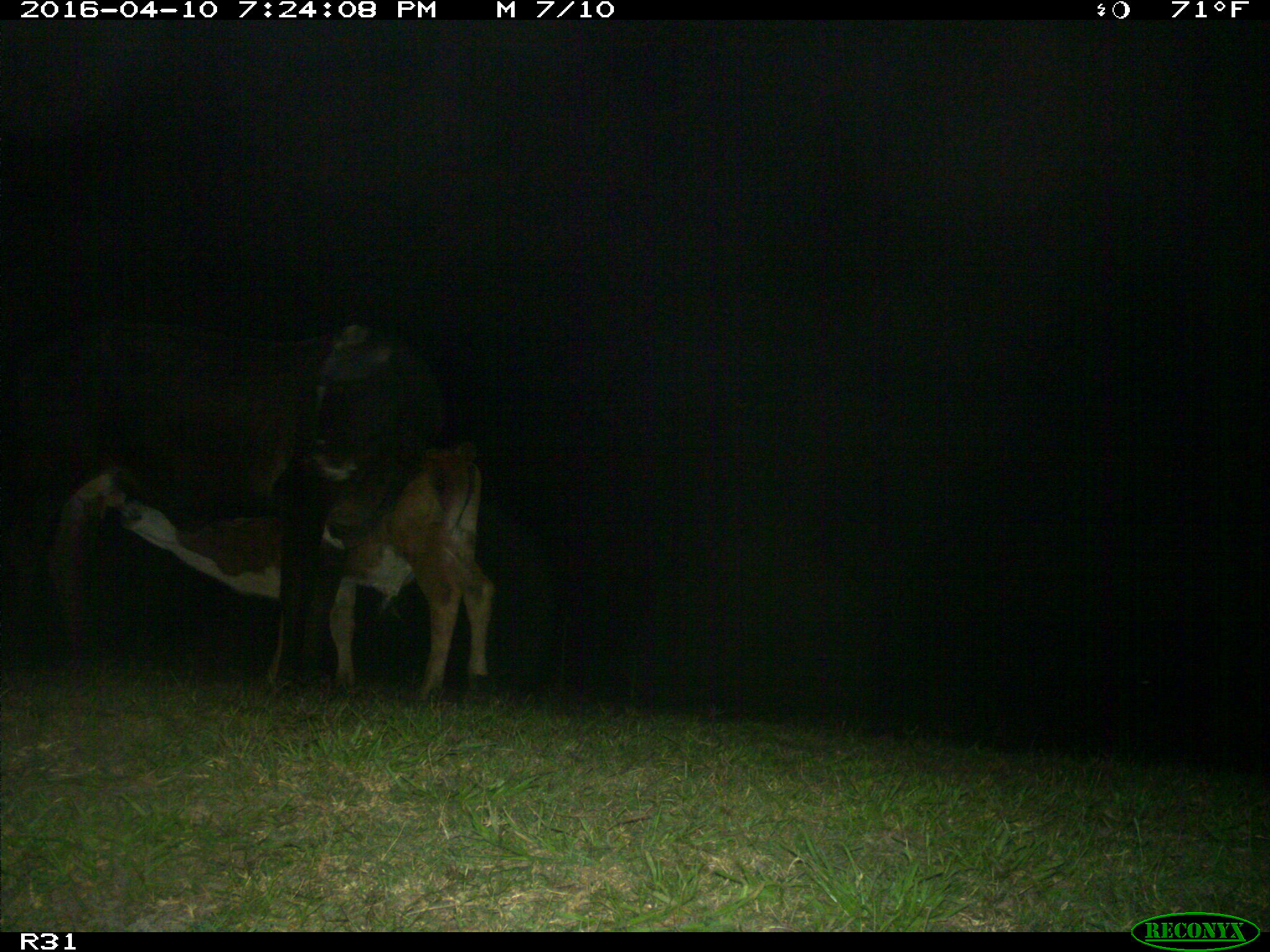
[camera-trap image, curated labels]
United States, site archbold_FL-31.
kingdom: Animalia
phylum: Chordata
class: Mammalia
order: Artiodactyla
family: Bovidae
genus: Bos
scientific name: Bos taurus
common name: domestic cow